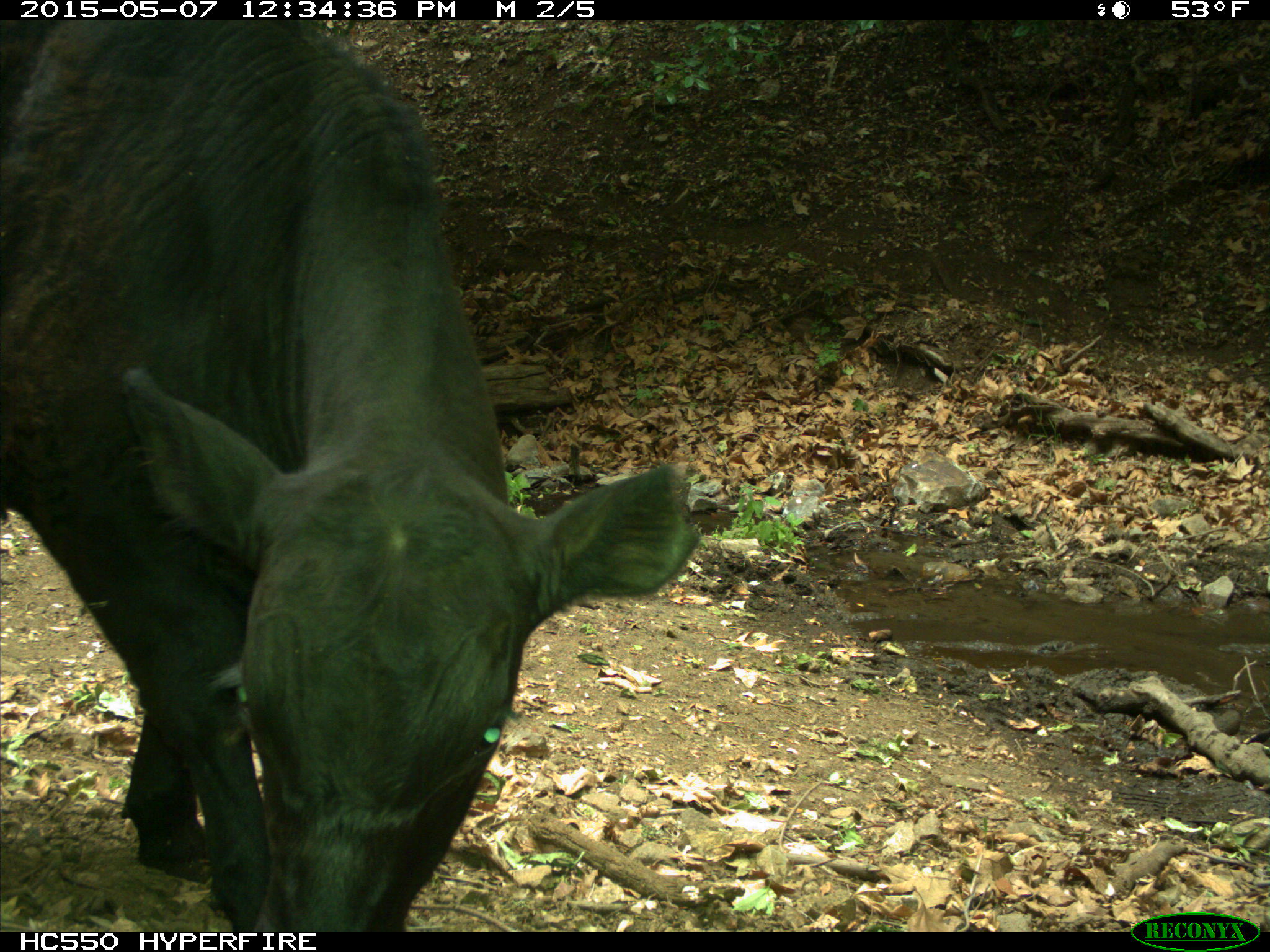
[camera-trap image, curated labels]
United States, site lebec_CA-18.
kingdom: Animalia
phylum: Chordata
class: Mammalia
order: Artiodactyla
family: Bovidae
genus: Bos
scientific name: Bos taurus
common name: domestic cow